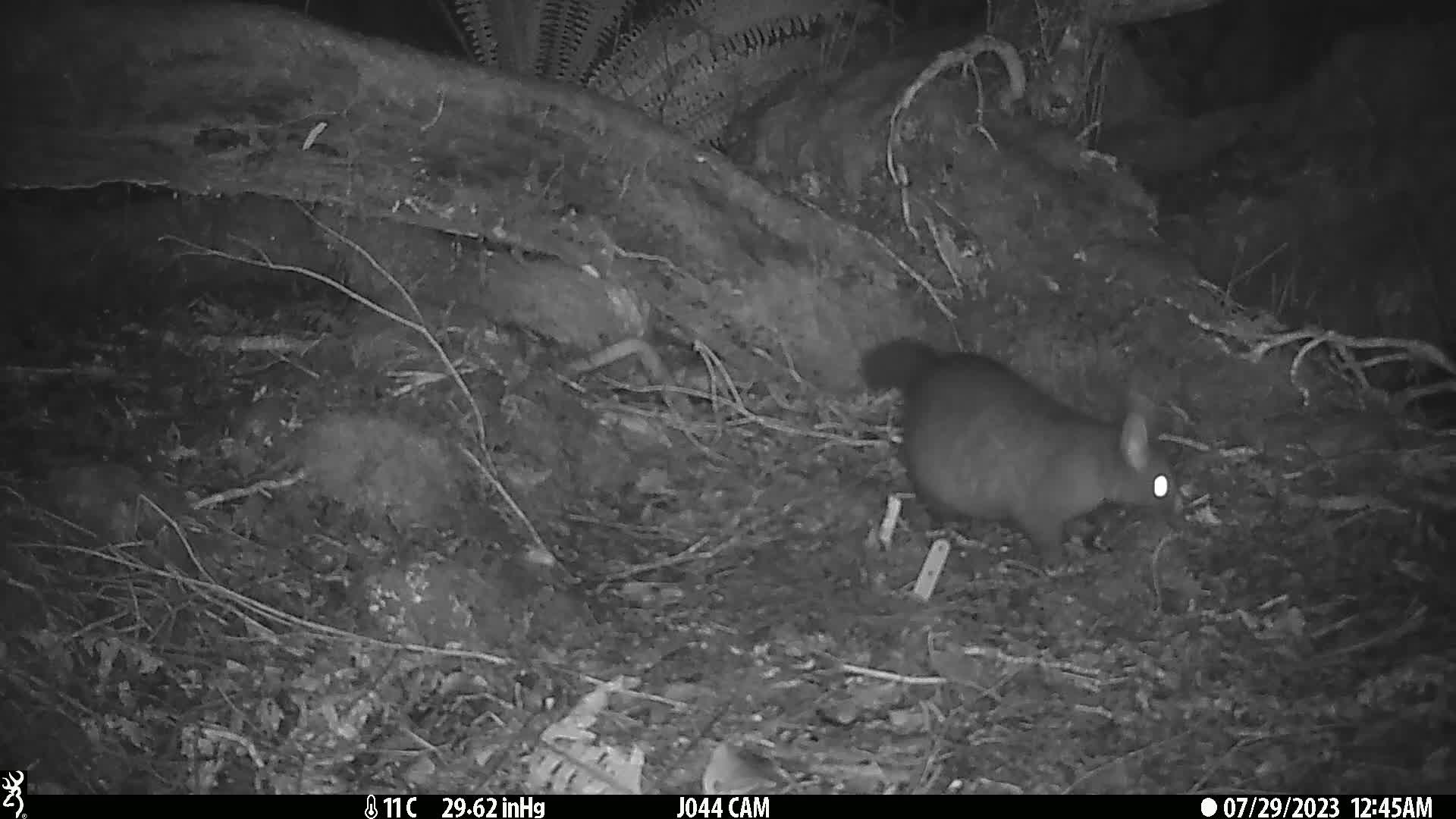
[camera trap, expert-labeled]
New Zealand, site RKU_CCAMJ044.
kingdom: Animalia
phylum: Chordata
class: Mammalia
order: Diprotodontia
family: Phalangeridae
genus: Trichosurus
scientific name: Trichosurus vulpecula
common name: common brushtail possum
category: possum